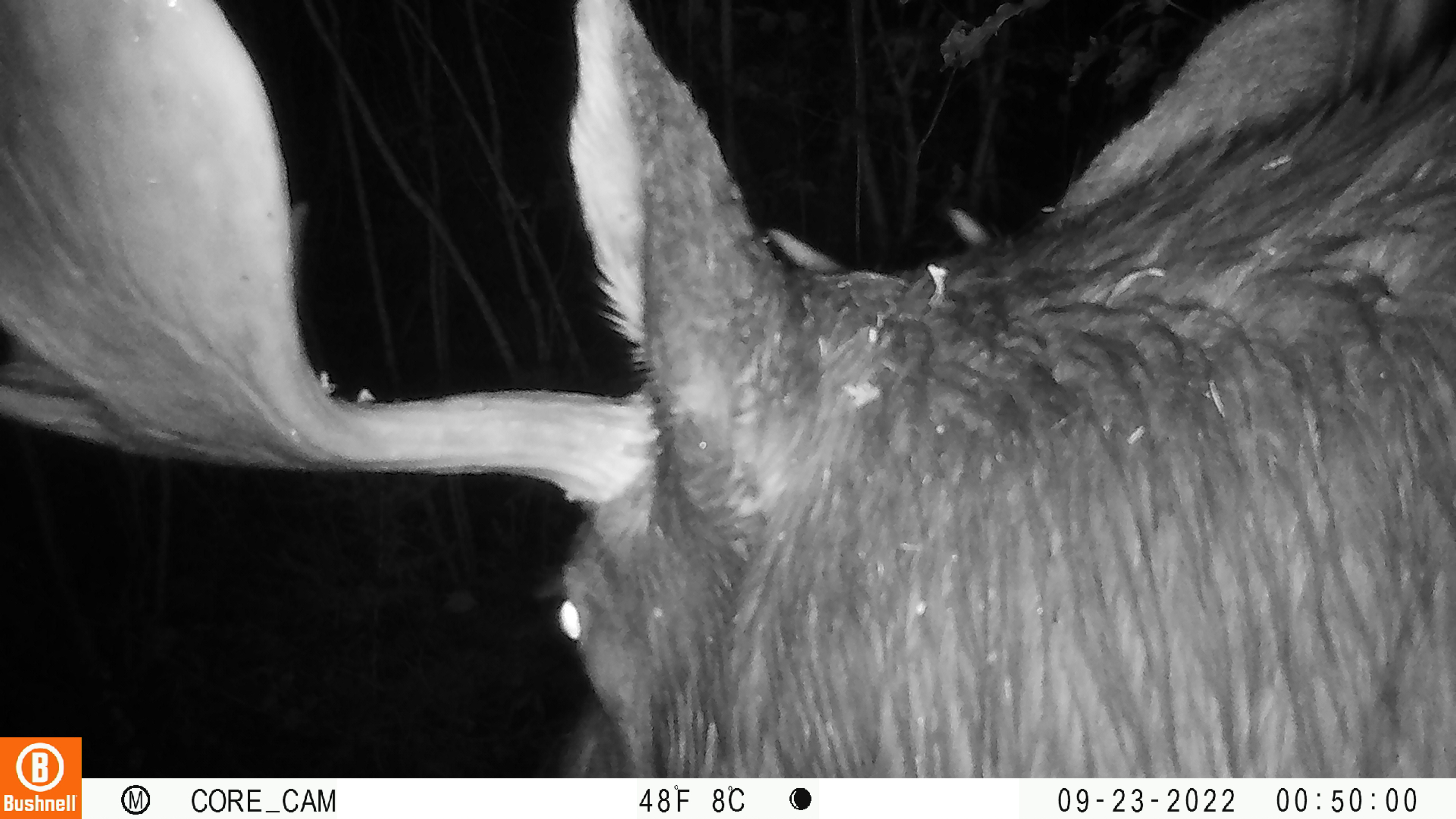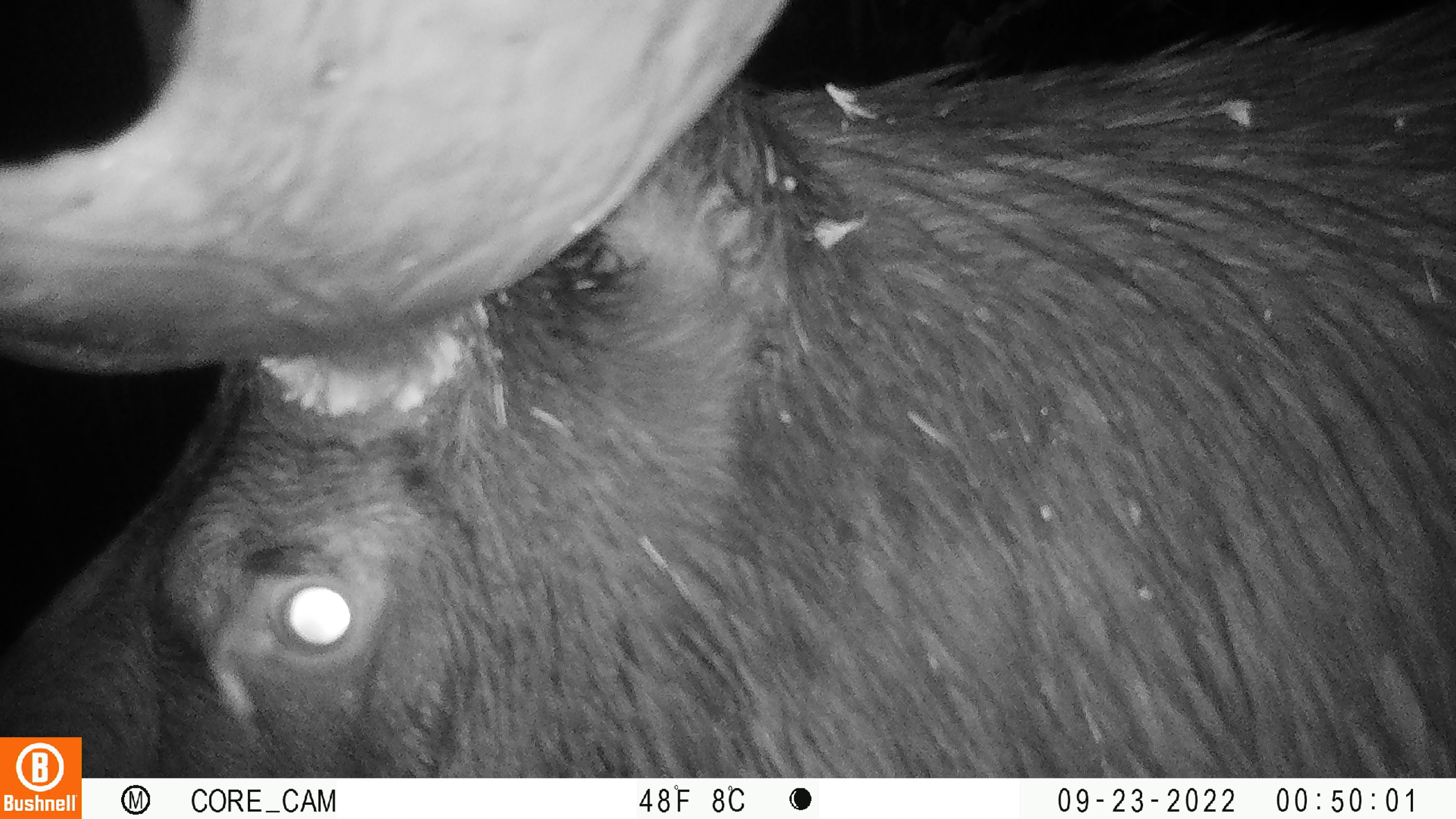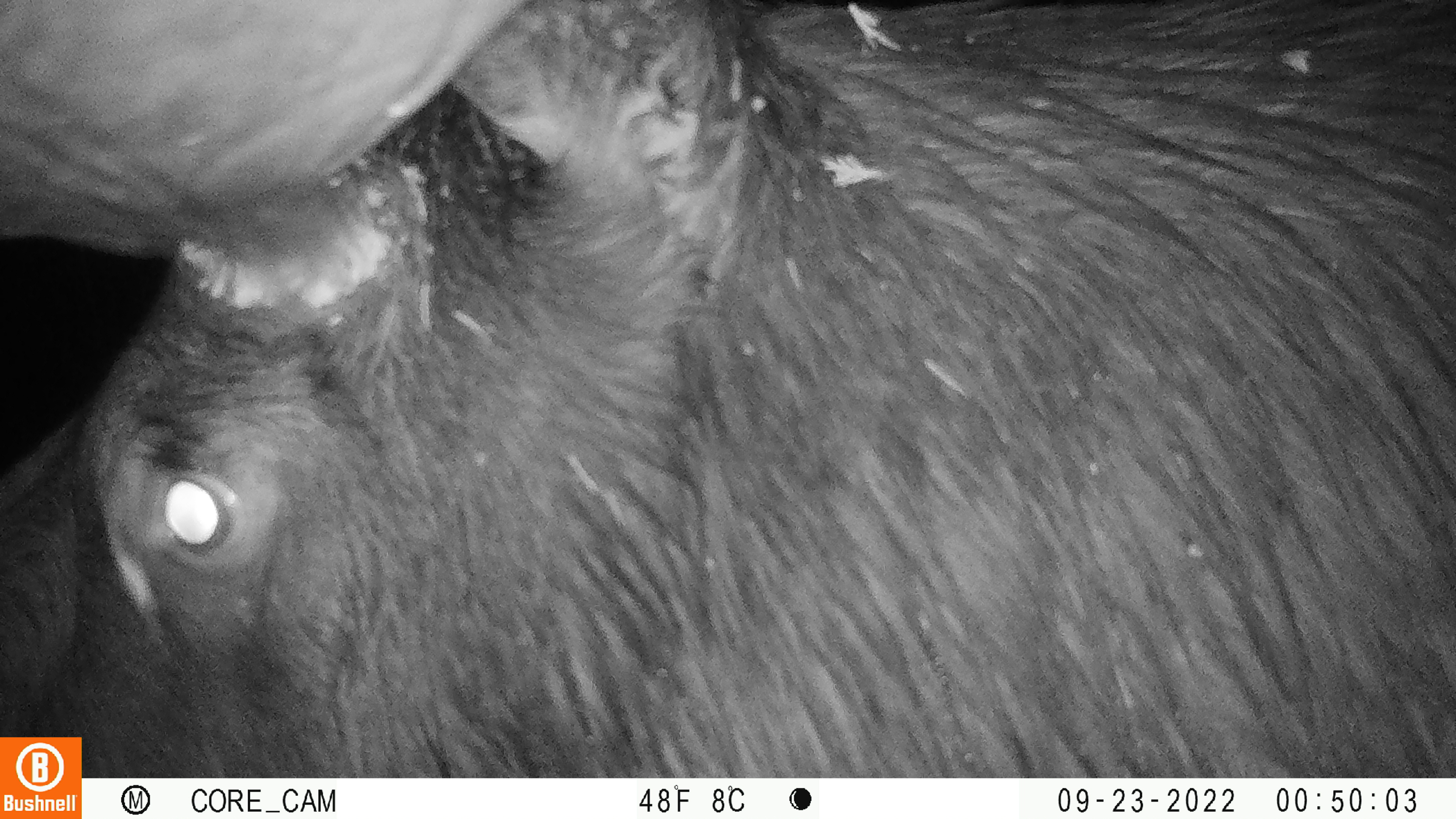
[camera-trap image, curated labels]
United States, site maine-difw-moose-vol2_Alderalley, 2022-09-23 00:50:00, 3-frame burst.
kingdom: Animalia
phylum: Chordata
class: Mammalia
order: Artiodactyla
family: Cervidae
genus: Alces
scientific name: Alces alces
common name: moose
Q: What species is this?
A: Moose (Alces alces).